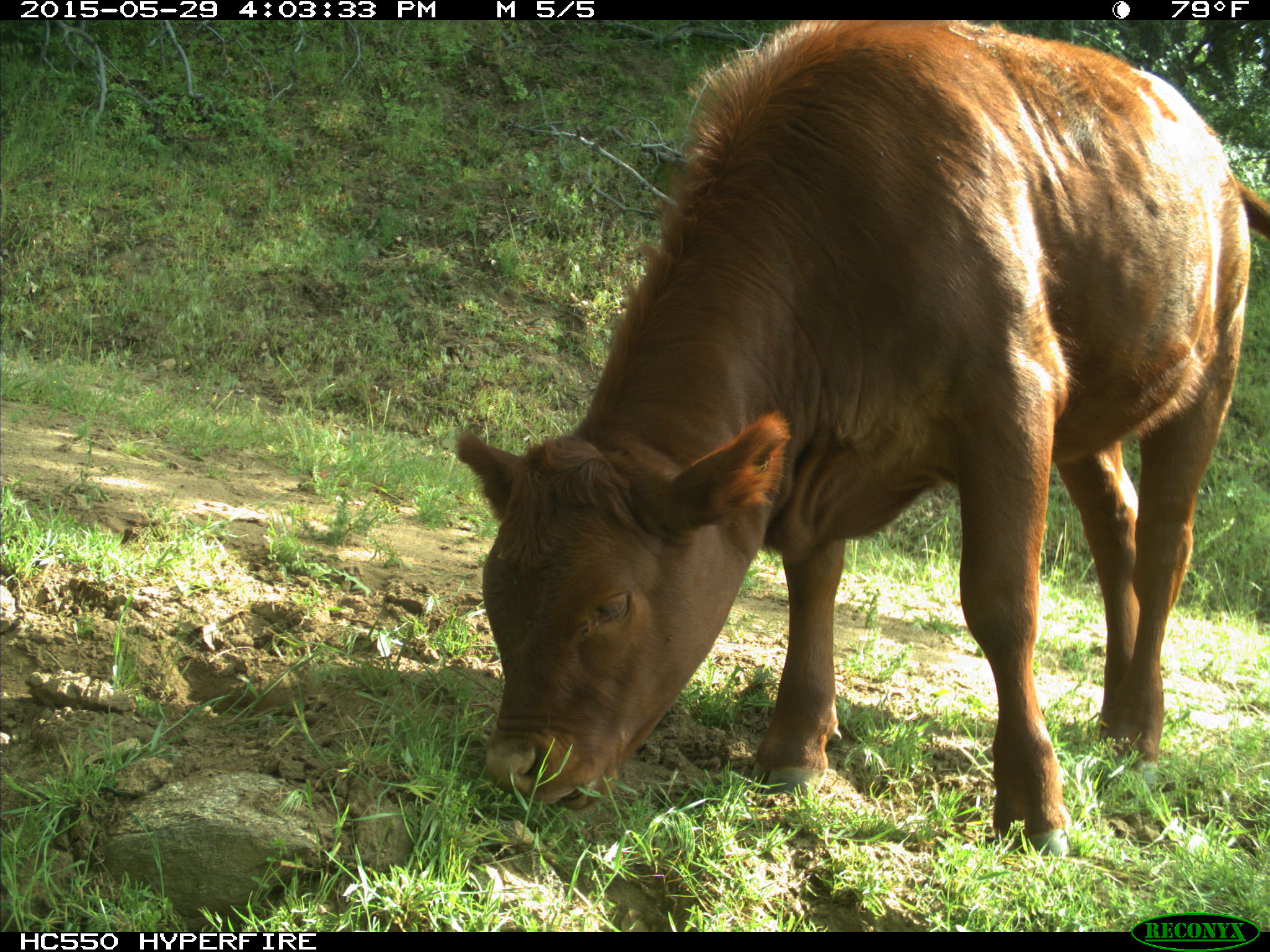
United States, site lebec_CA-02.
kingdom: Animalia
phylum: Chordata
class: Mammalia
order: Artiodactyla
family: Bovidae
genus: Bos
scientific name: Bos taurus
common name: domestic cow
Bos taurus (domestic cow).